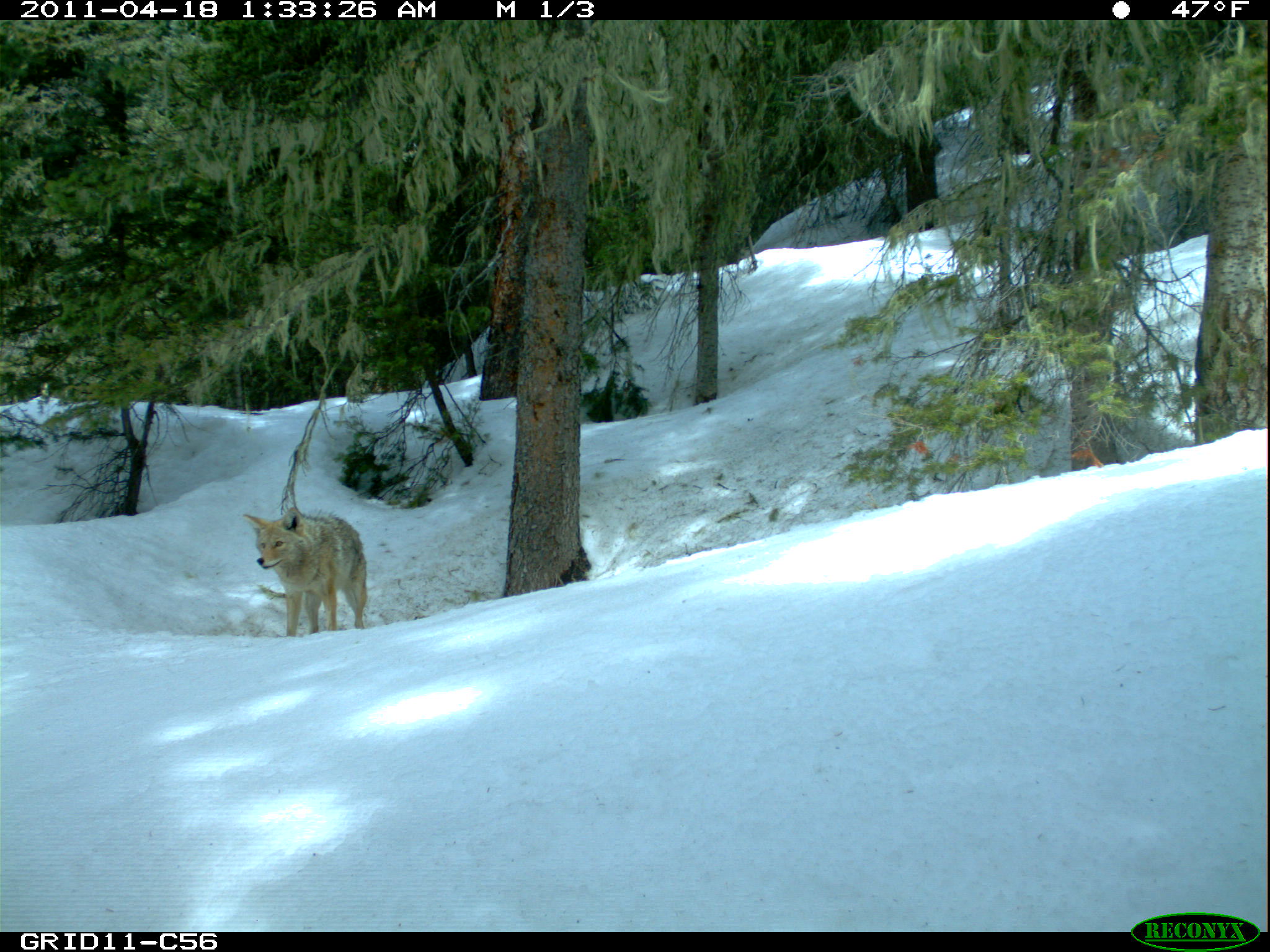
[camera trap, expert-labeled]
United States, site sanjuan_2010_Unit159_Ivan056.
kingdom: Animalia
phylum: Chordata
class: Mammalia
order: Carnivora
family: Canidae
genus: Canis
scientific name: Canis latrans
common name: coyote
Canis latrans (coyote).